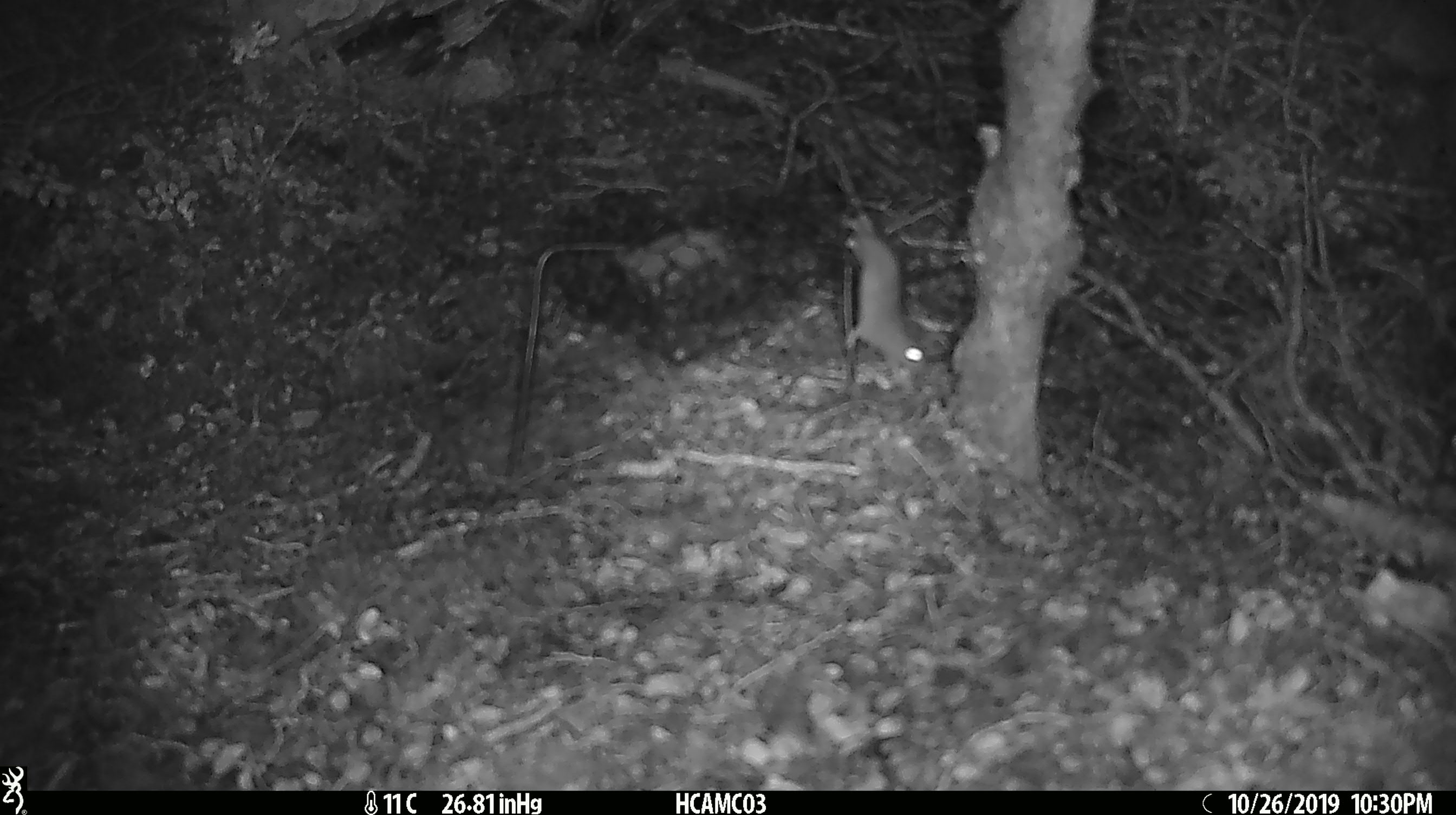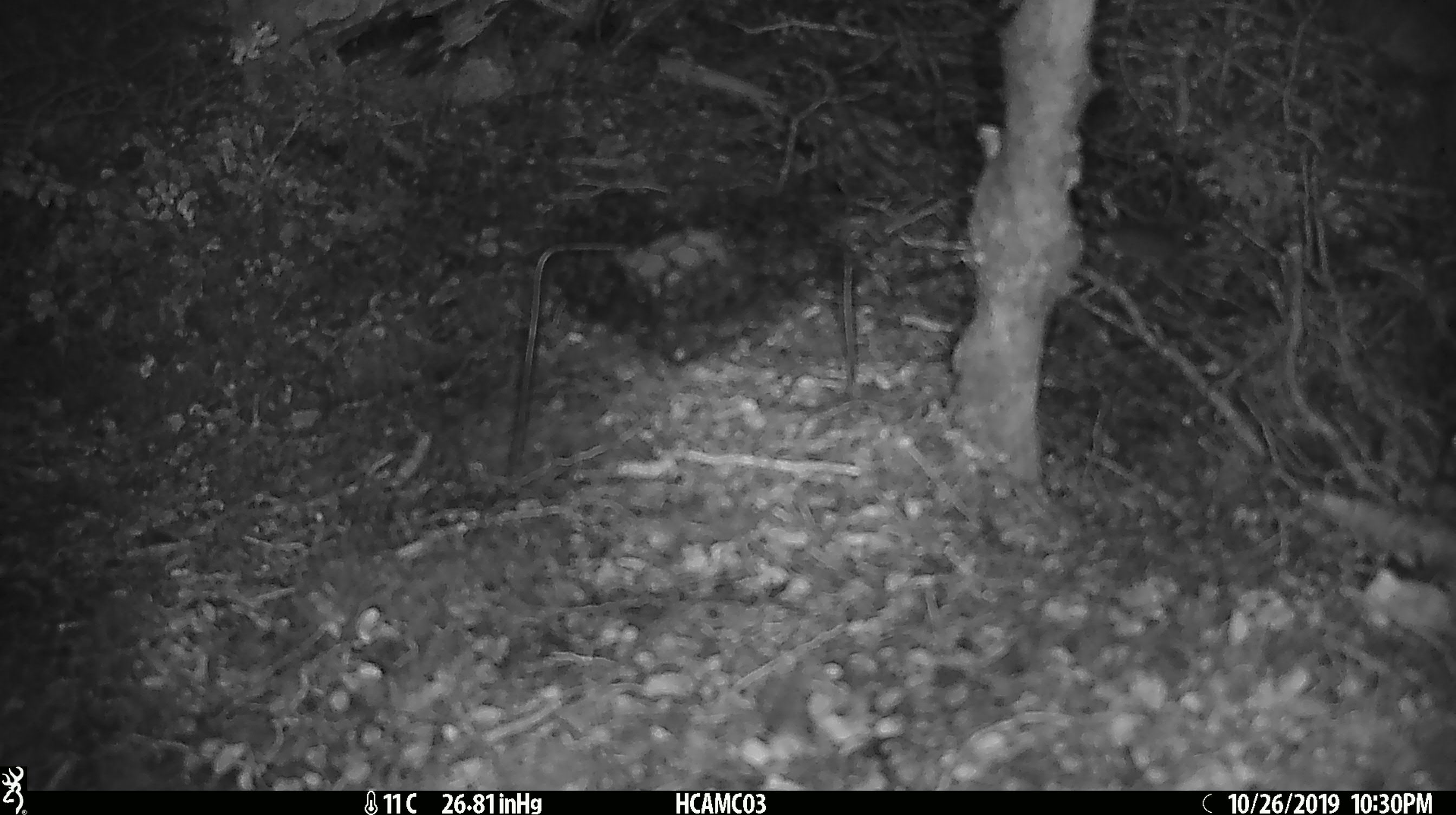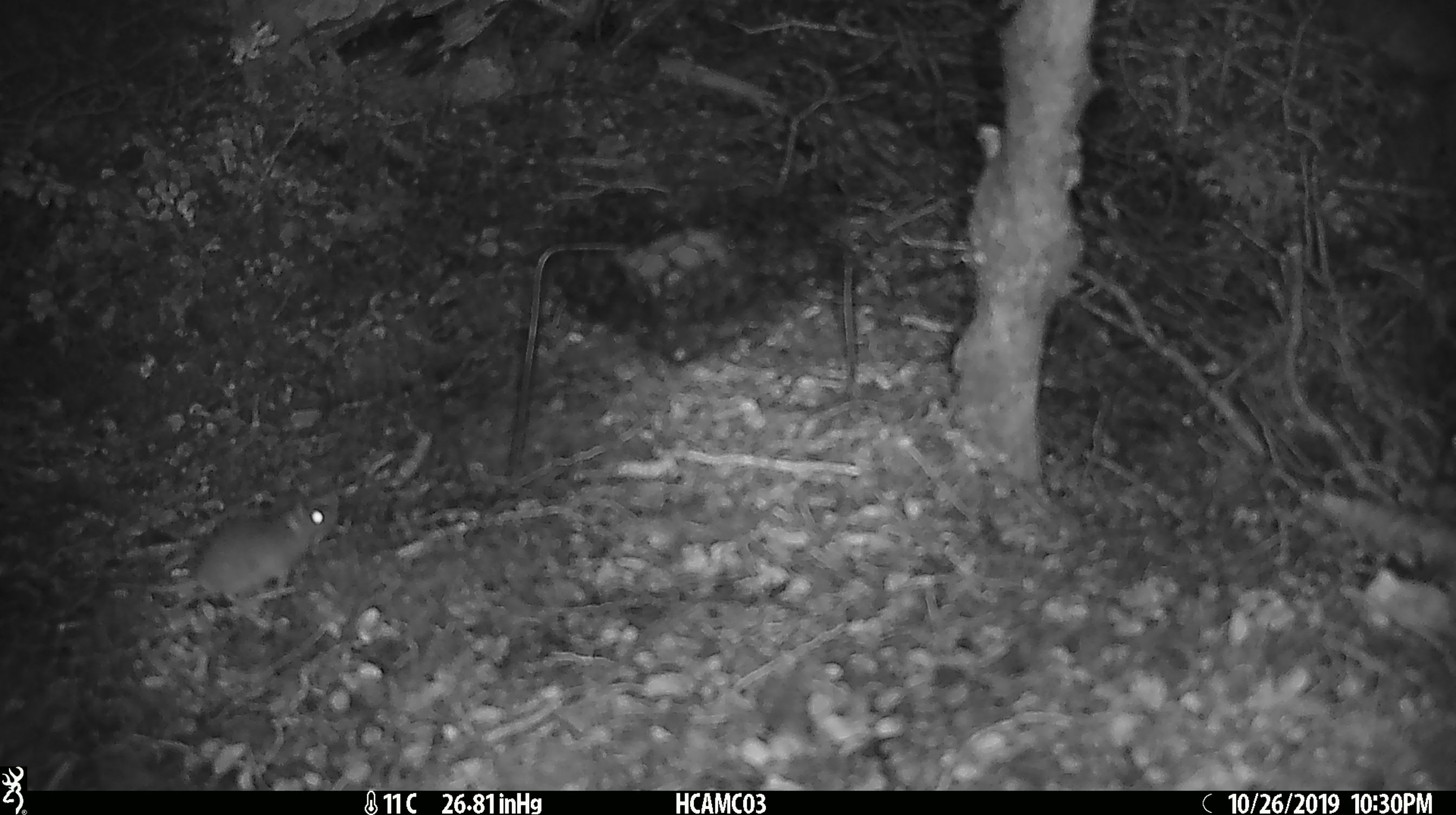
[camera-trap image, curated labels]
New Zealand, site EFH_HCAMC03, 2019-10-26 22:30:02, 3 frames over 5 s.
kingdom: Animalia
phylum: Chordata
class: Mammalia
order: Rodentia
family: Muridae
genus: Mus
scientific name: Mus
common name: mouse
Mouse (Mus).